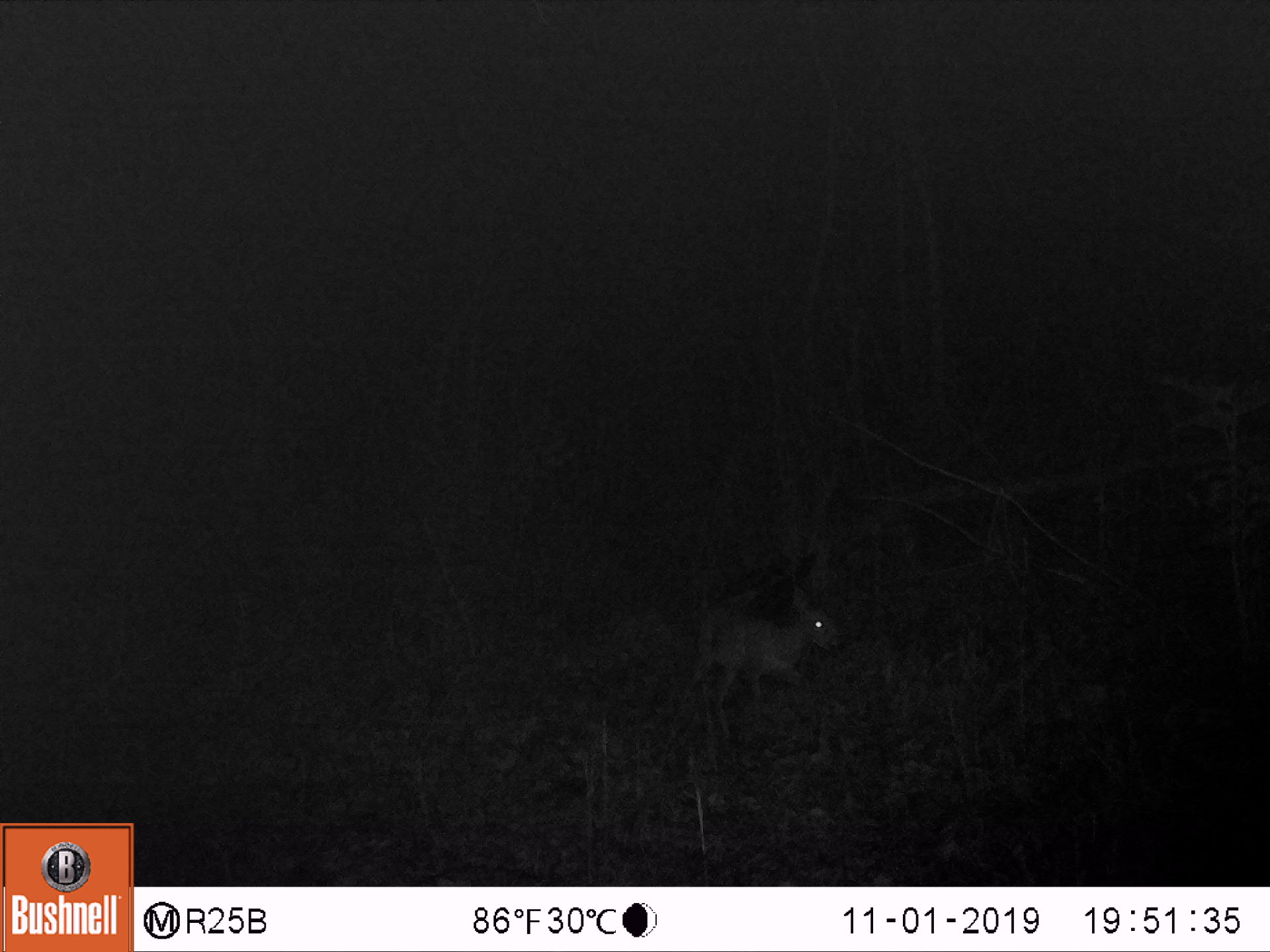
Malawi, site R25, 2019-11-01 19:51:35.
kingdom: Animalia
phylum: Chordata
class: Mammalia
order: Artiodactyla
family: Bovidae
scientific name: Antilopinae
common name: small antelope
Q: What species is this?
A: Small antelope (Antilopinae).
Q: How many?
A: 1.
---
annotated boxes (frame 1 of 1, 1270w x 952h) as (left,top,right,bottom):
small antelope: (678,576,848,734)